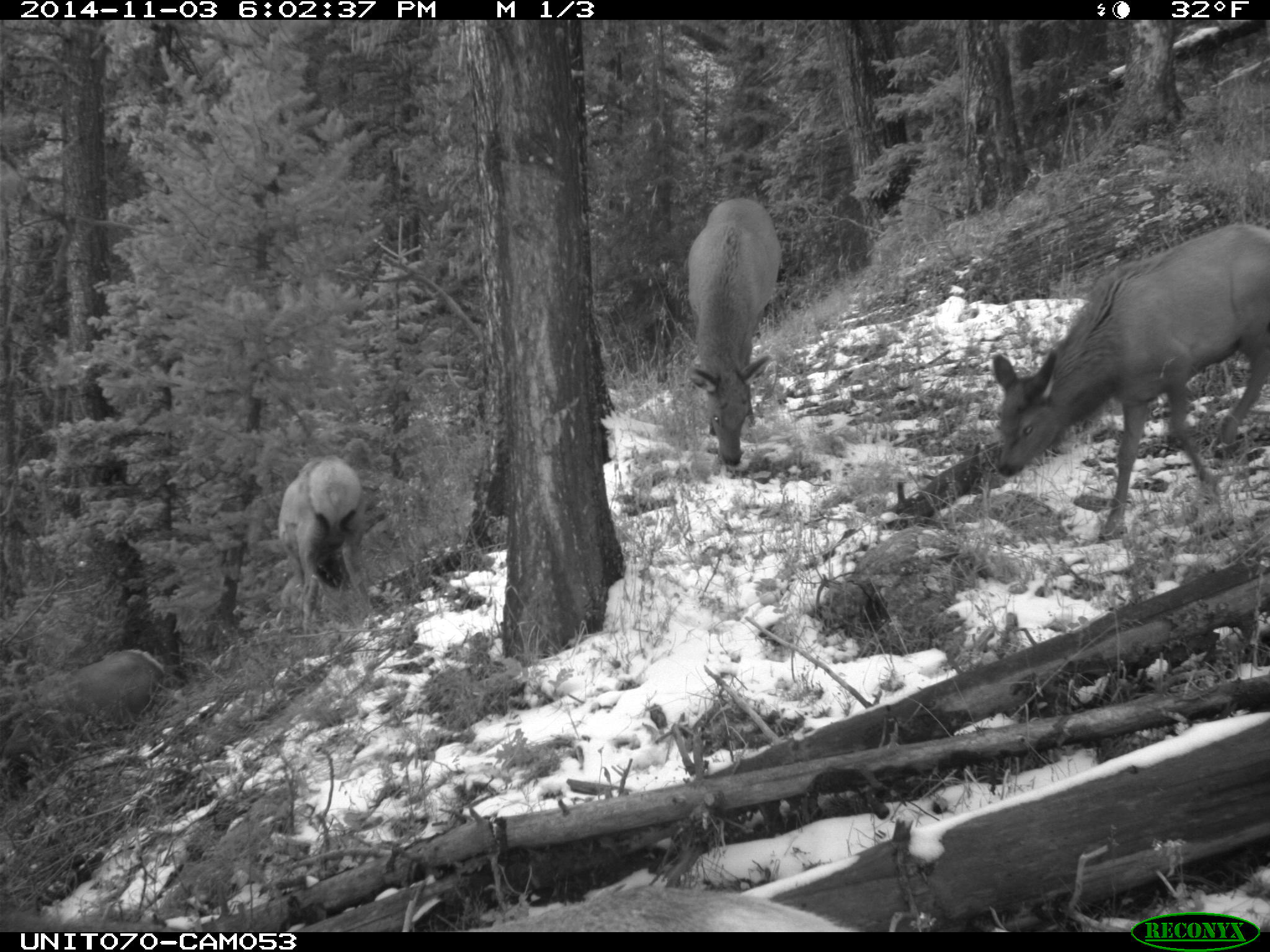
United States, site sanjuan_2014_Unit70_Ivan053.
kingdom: Animalia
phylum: Chordata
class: Mammalia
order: Artiodactyla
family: Cervidae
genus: Cervus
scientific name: Cervus elaphus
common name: red deer